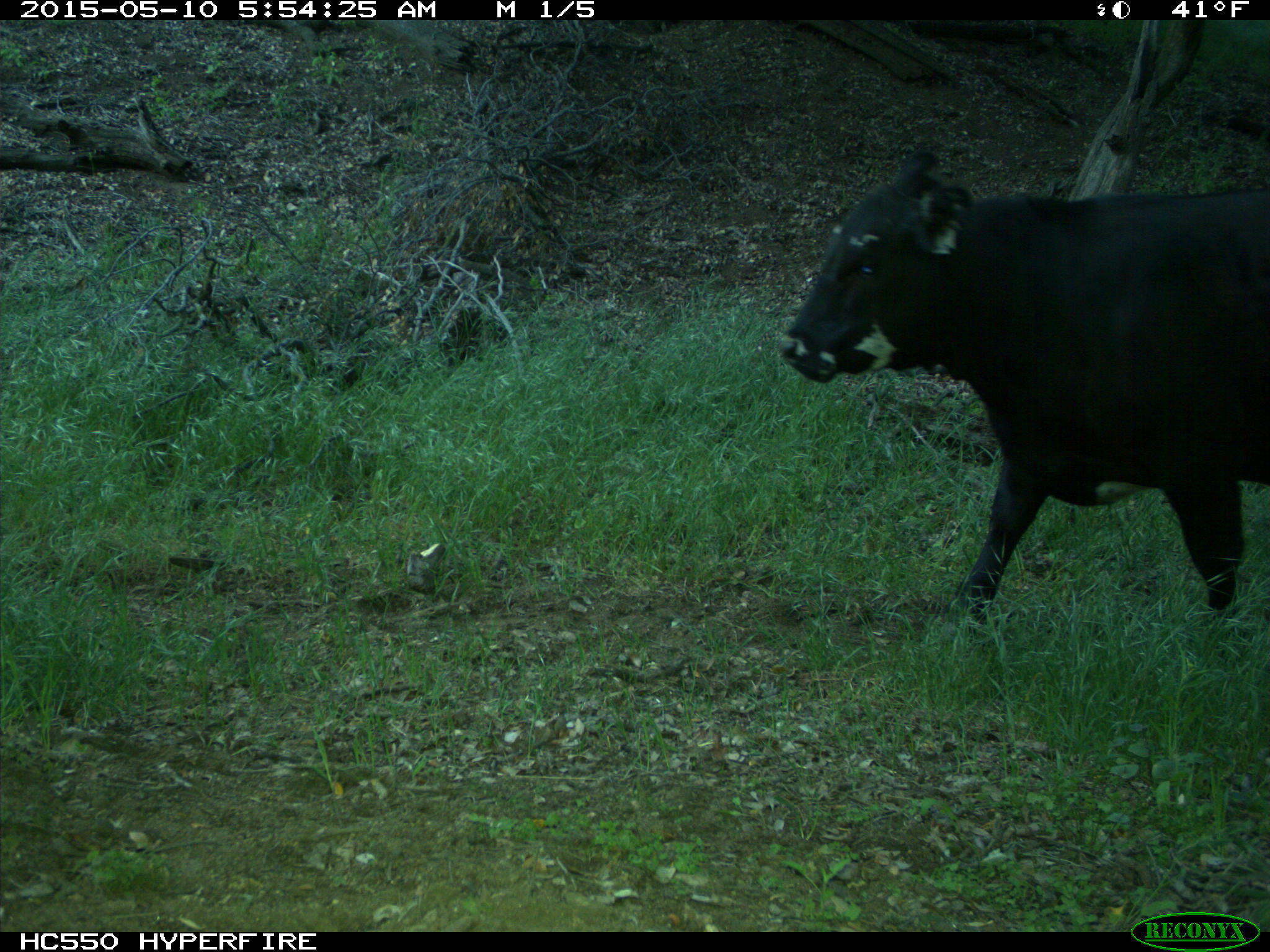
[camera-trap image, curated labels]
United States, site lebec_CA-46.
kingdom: Animalia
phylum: Chordata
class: Mammalia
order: Artiodactyla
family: Bovidae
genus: Bos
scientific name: Bos taurus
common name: domestic cow